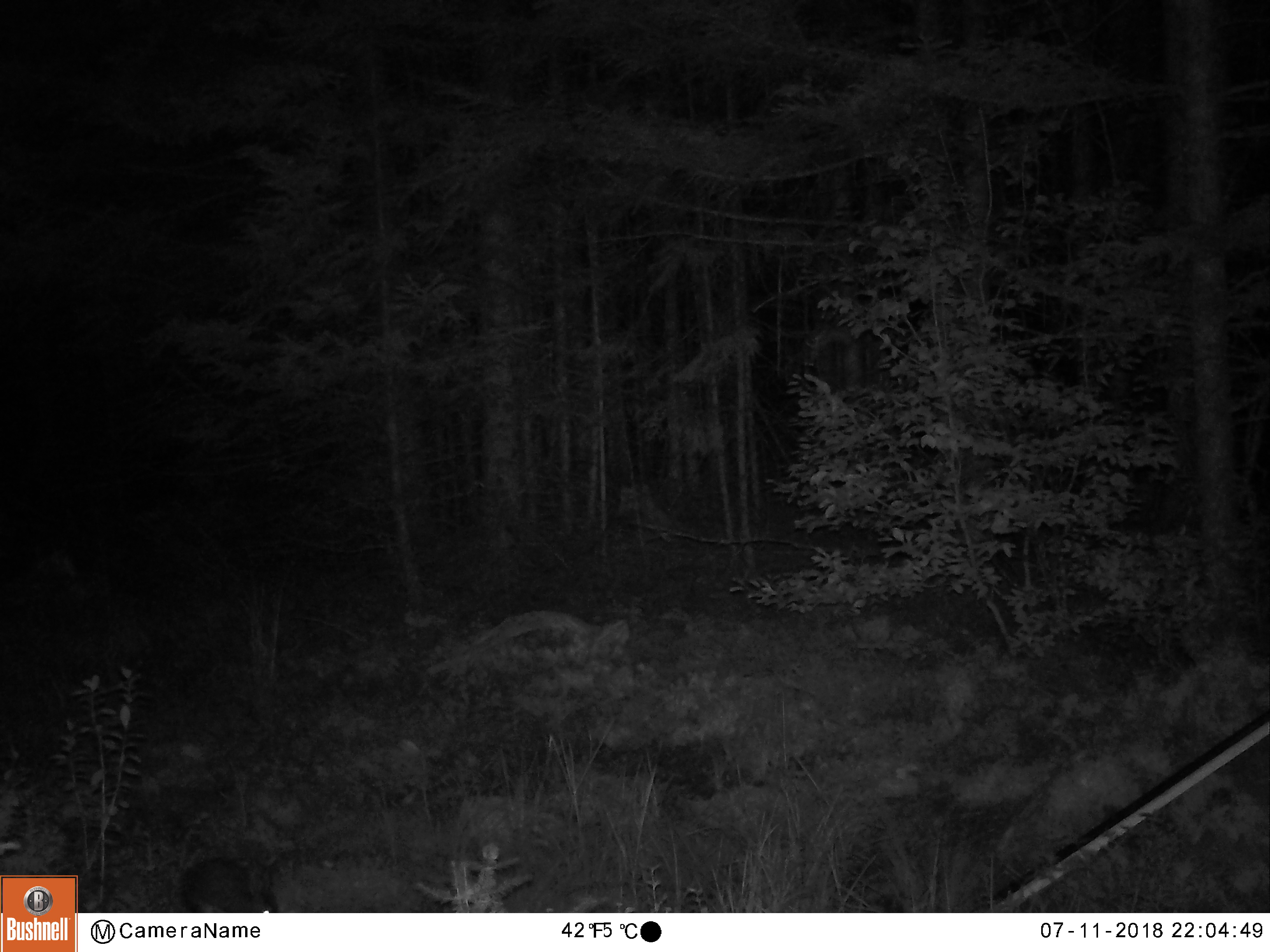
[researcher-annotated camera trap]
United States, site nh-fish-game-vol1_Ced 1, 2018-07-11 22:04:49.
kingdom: Animalia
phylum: Chordata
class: Mammalia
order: Lagomorpha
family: Leporidae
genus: Lepus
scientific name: Lepus americanus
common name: snowshoe hare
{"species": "snowshoe hare (Lepus americanus)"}